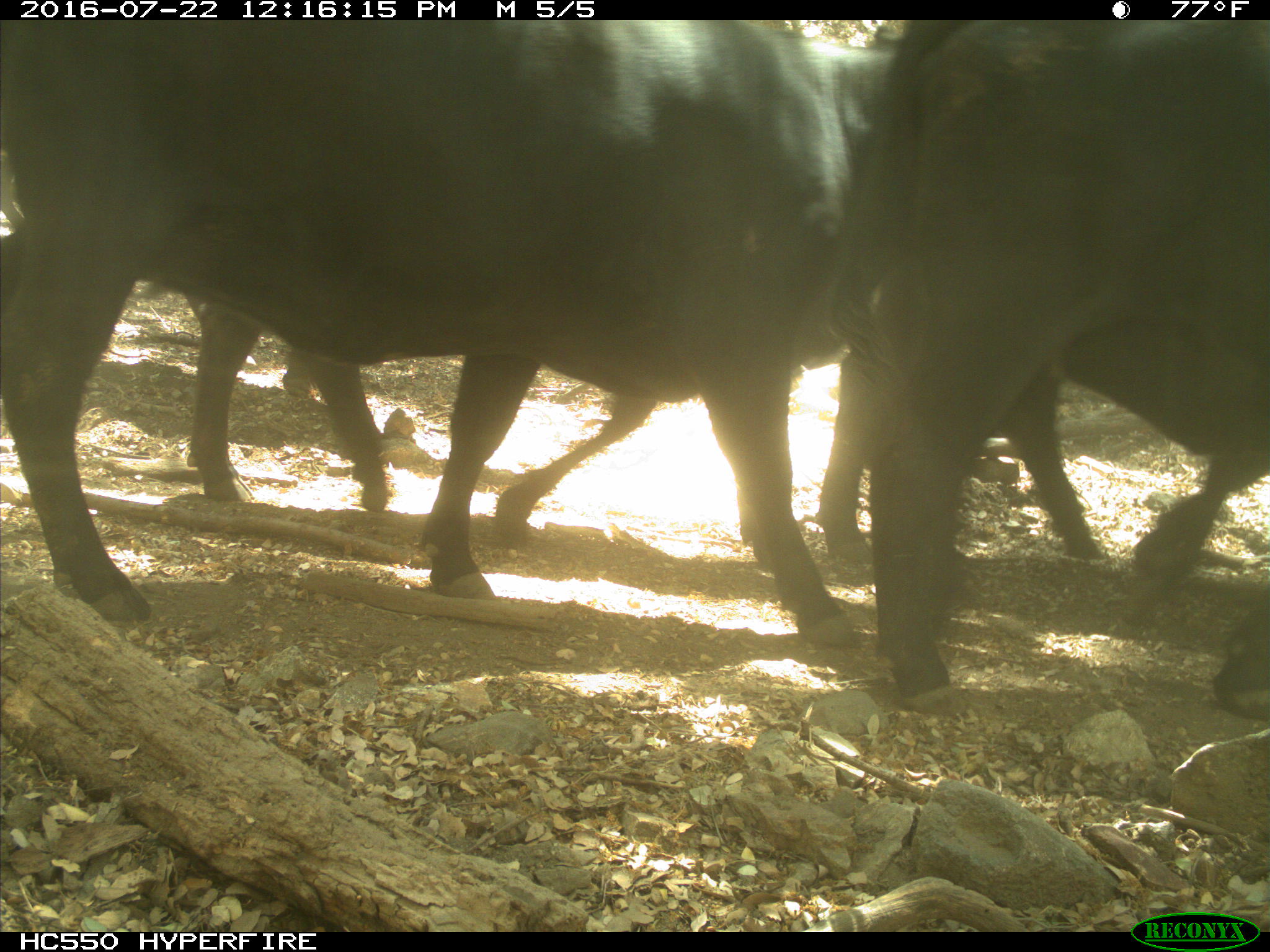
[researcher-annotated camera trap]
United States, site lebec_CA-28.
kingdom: Animalia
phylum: Chordata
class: Mammalia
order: Artiodactyla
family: Bovidae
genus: Bos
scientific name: Bos taurus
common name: domestic cow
Bos taurus (domestic cow).